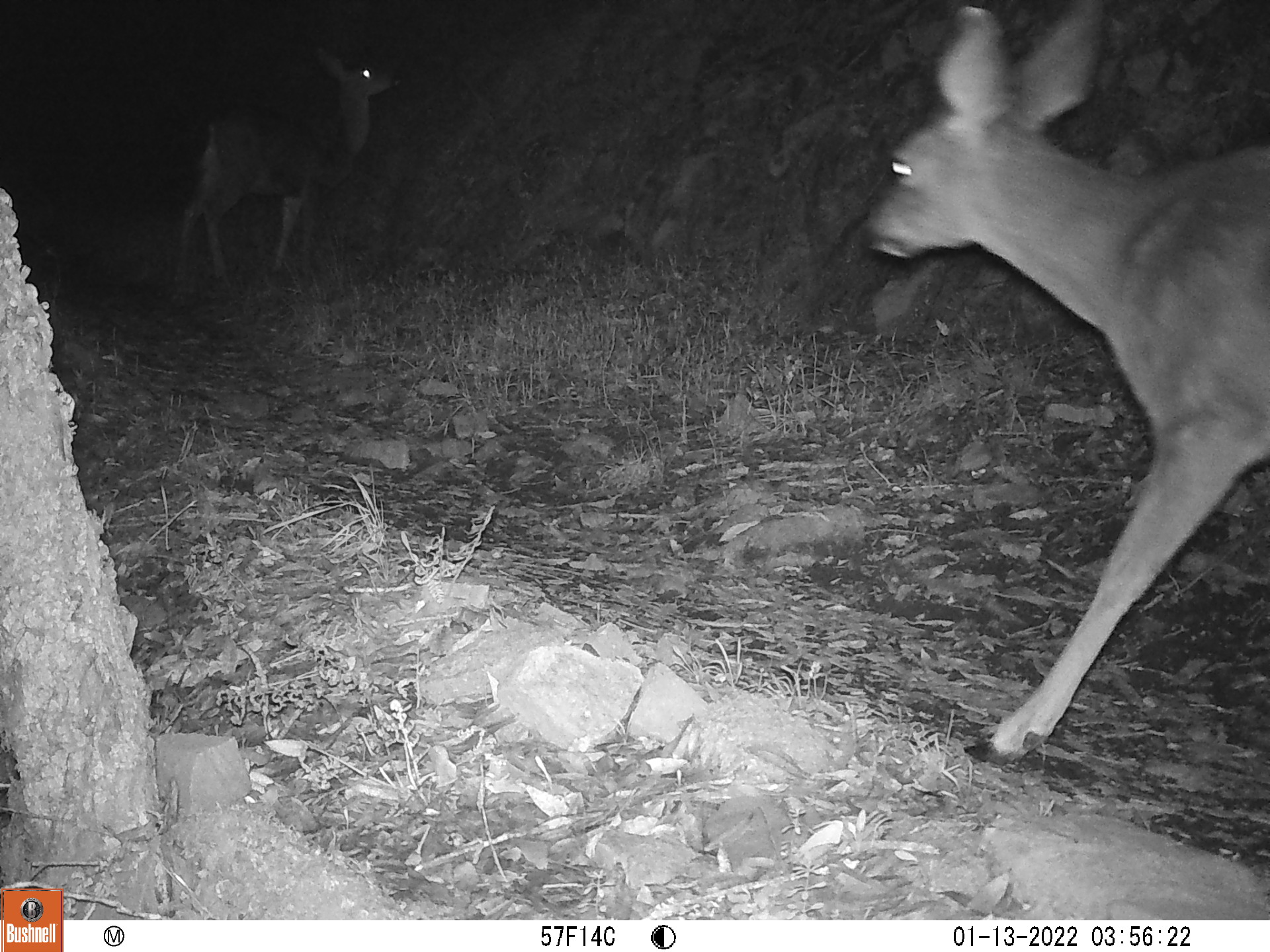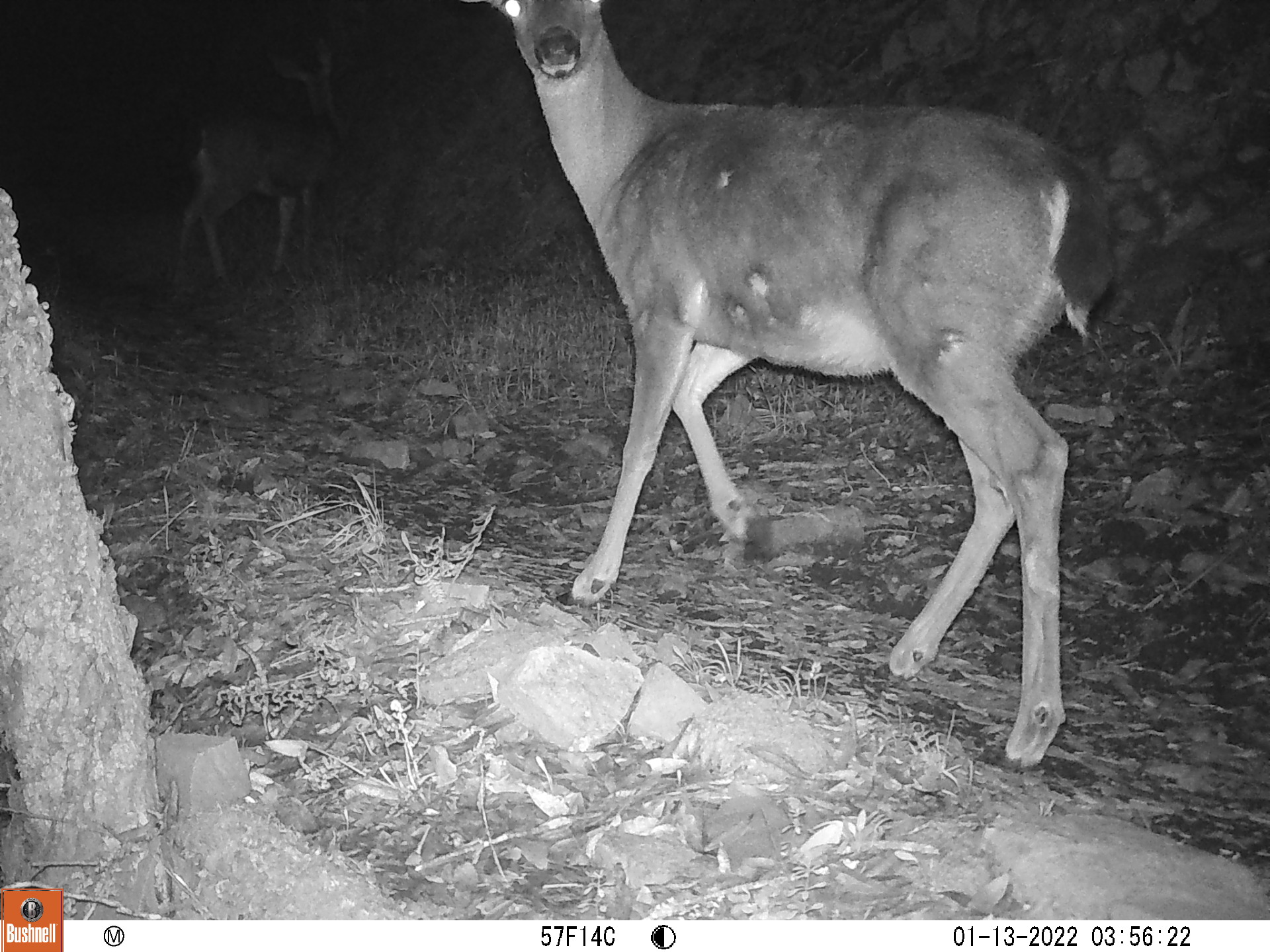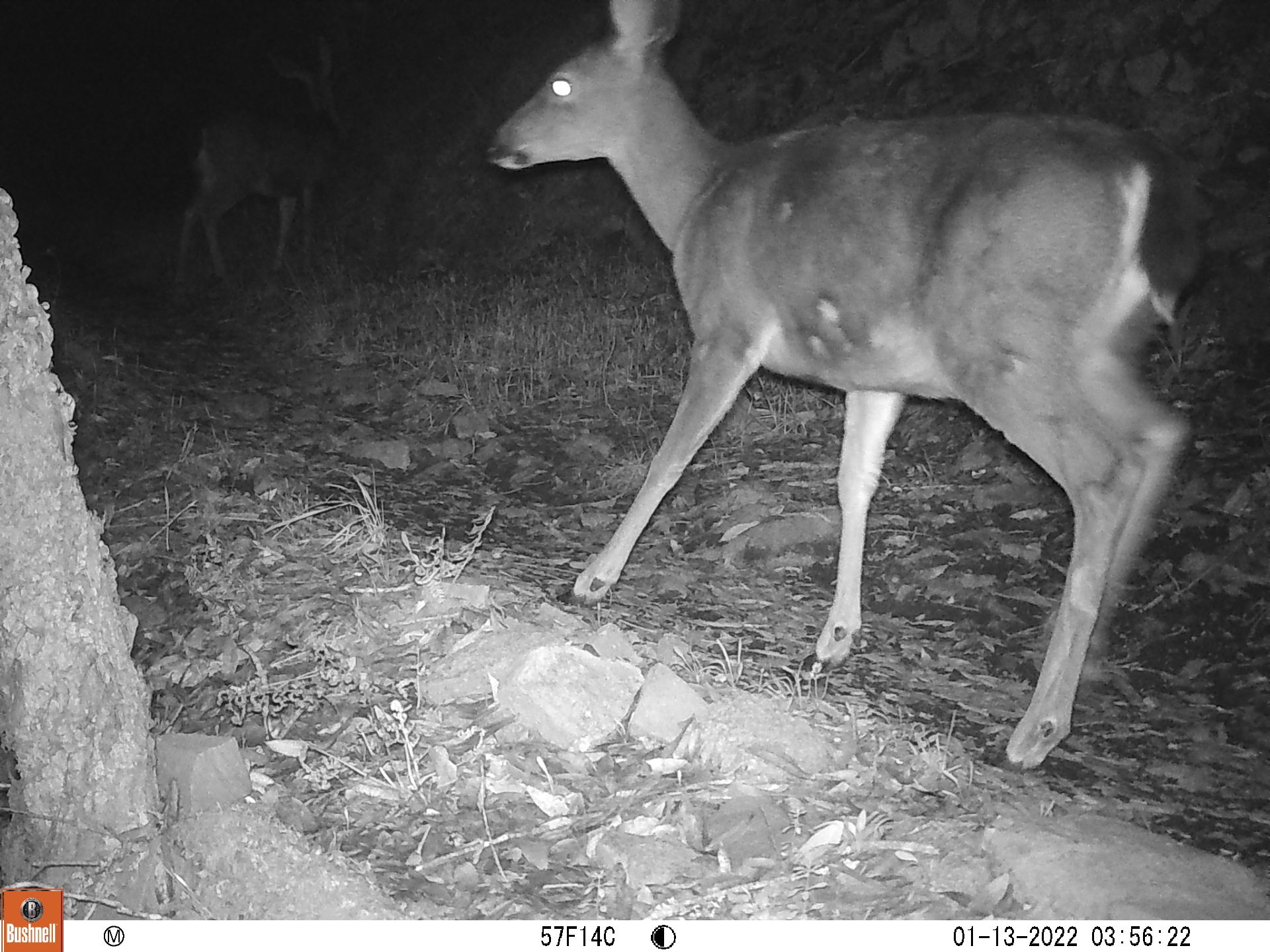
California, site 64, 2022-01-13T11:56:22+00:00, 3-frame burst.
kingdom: Animalia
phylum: Chordata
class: Mammalia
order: Artiodactyla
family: Cervidae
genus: Odocoileus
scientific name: Odocoileus hemionus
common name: mule deer